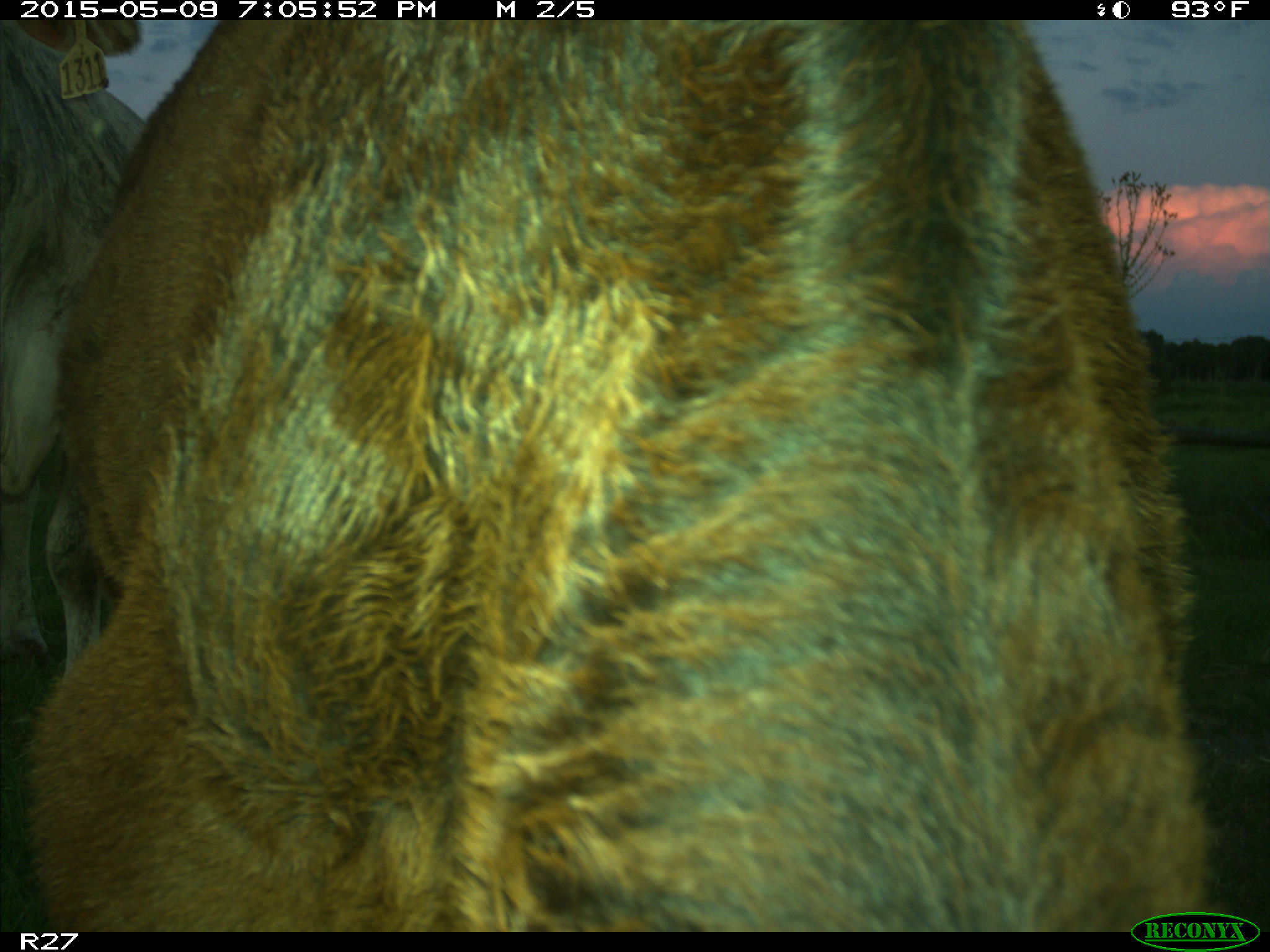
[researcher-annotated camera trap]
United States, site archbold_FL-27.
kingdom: Animalia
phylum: Chordata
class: Mammalia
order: Artiodactyla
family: Bovidae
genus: Bos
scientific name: Bos taurus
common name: domestic cow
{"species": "Bos taurus (domestic cow)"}